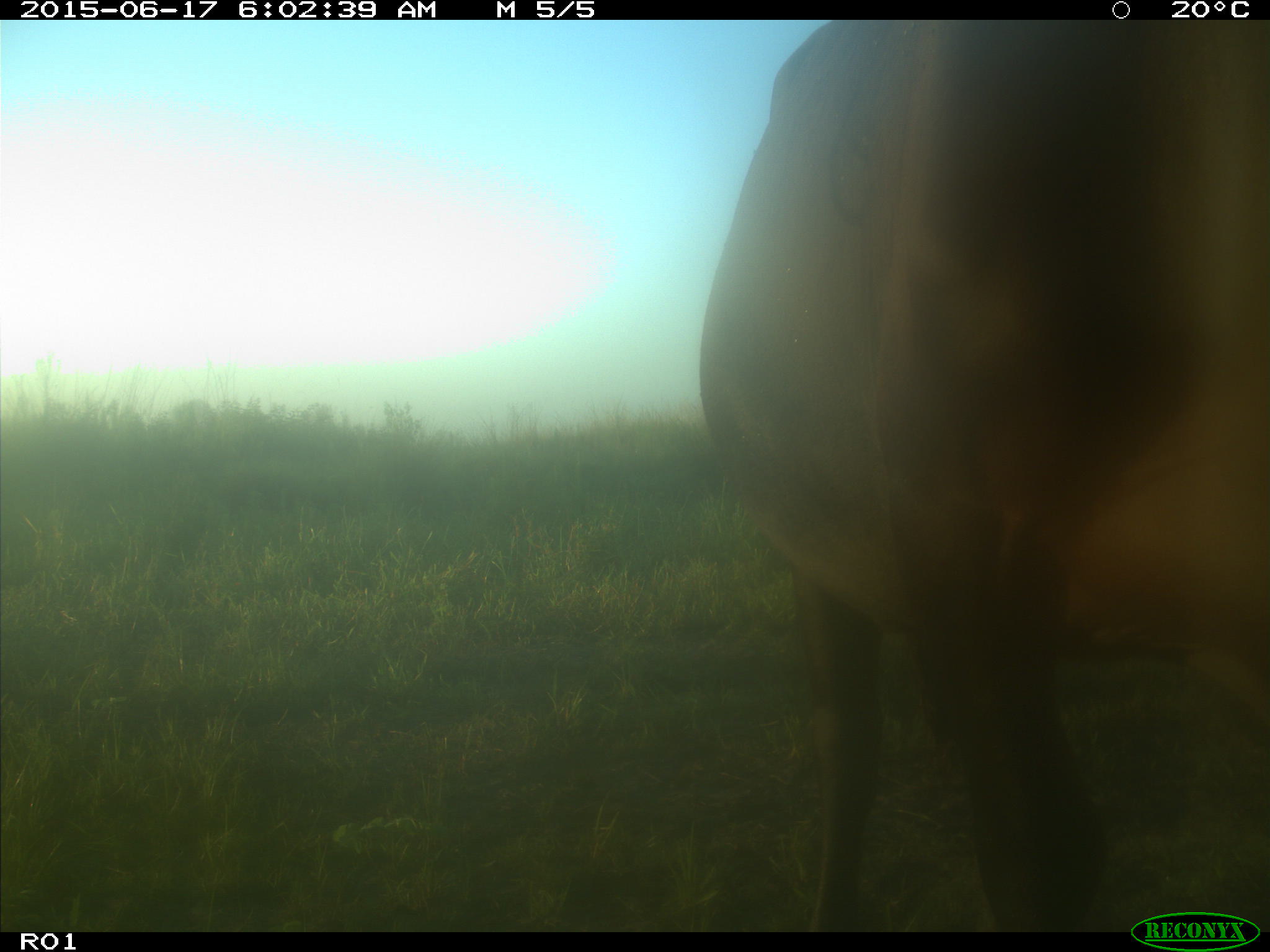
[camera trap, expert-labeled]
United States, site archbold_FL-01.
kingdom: Animalia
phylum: Chordata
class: Mammalia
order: Artiodactyla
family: Bovidae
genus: Bos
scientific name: Bos taurus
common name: domestic cow